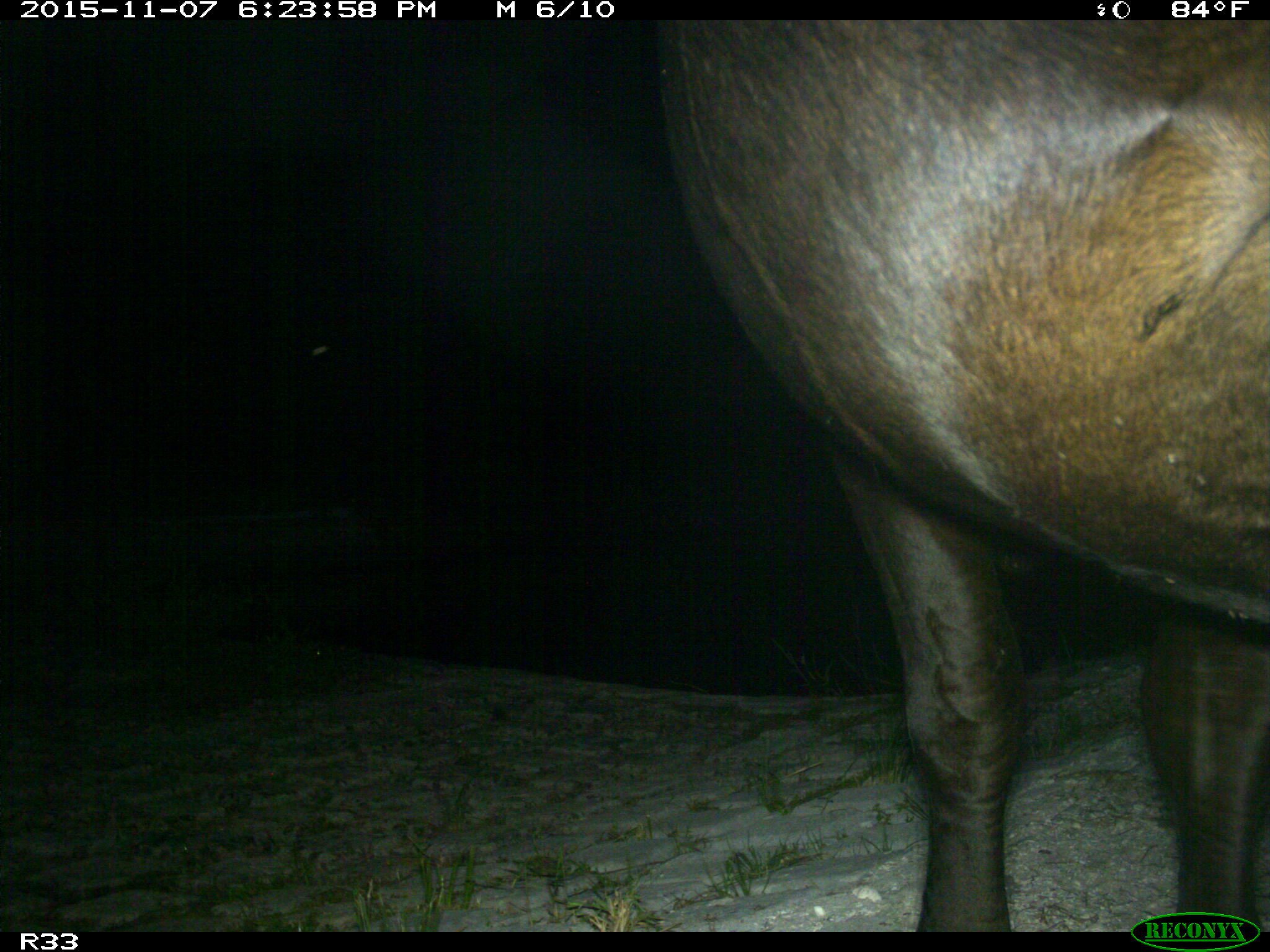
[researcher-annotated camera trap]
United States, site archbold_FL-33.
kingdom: Animalia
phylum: Chordata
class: Mammalia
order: Artiodactyla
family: Bovidae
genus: Bos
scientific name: Bos taurus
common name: domestic cow